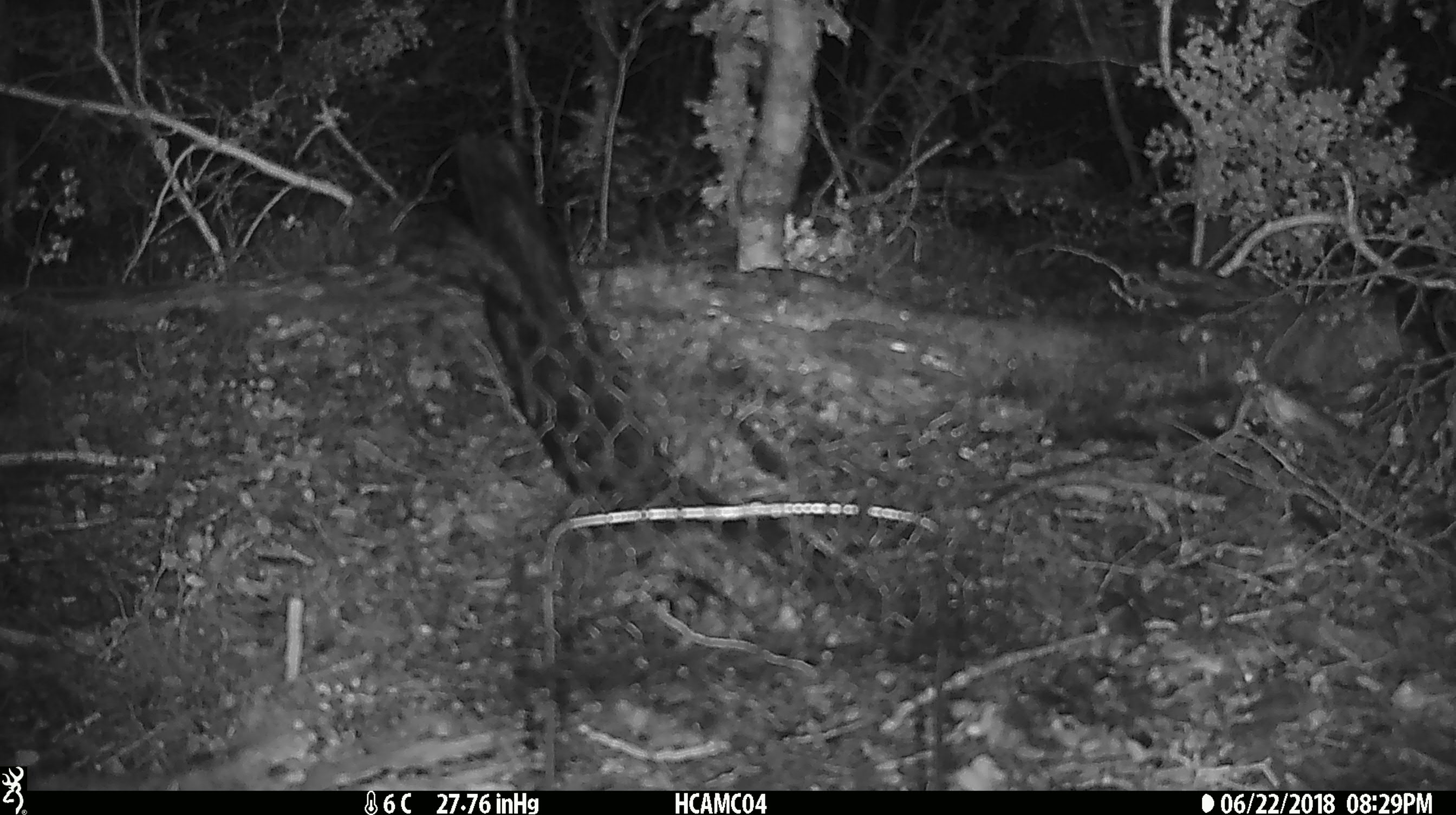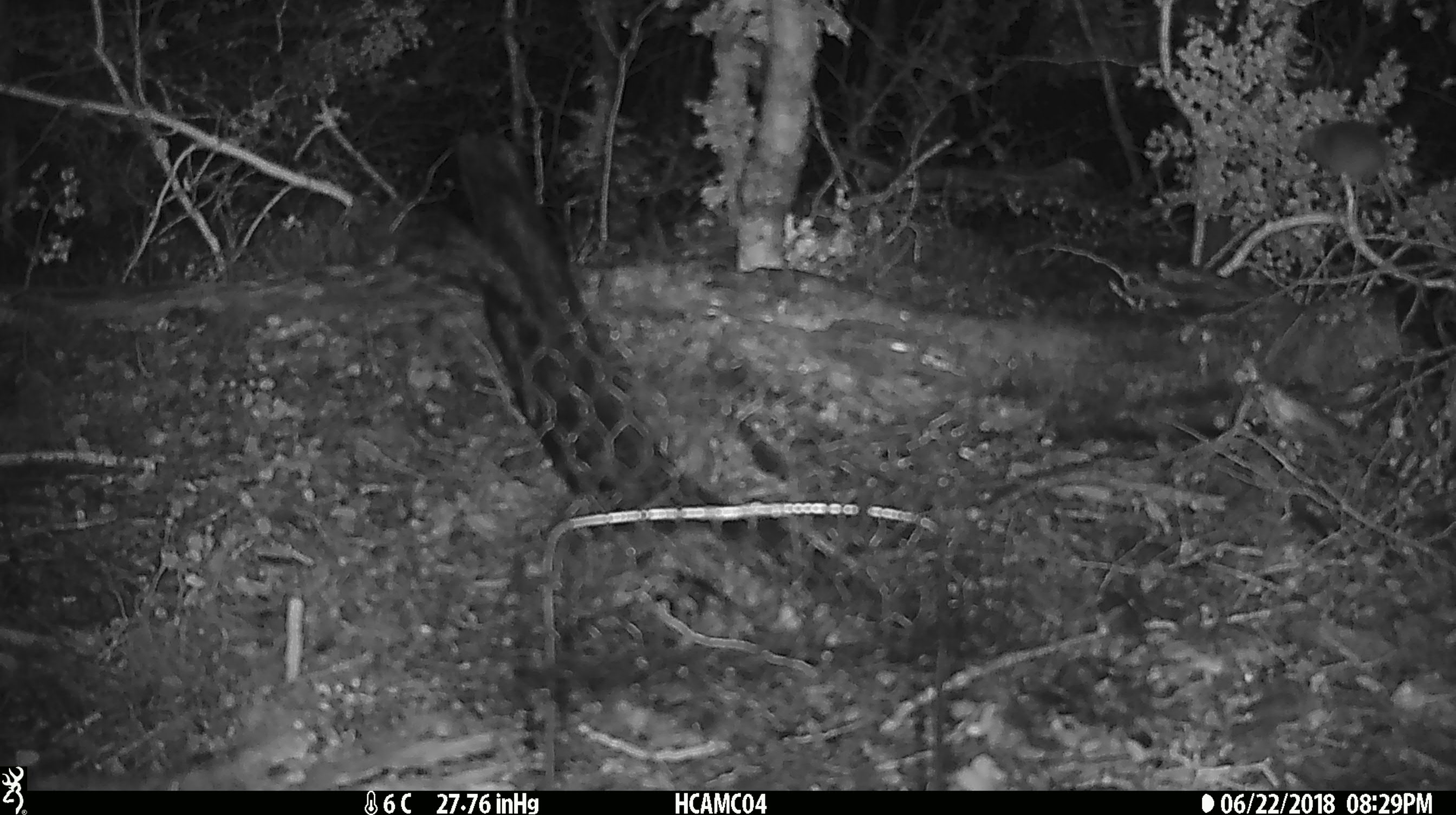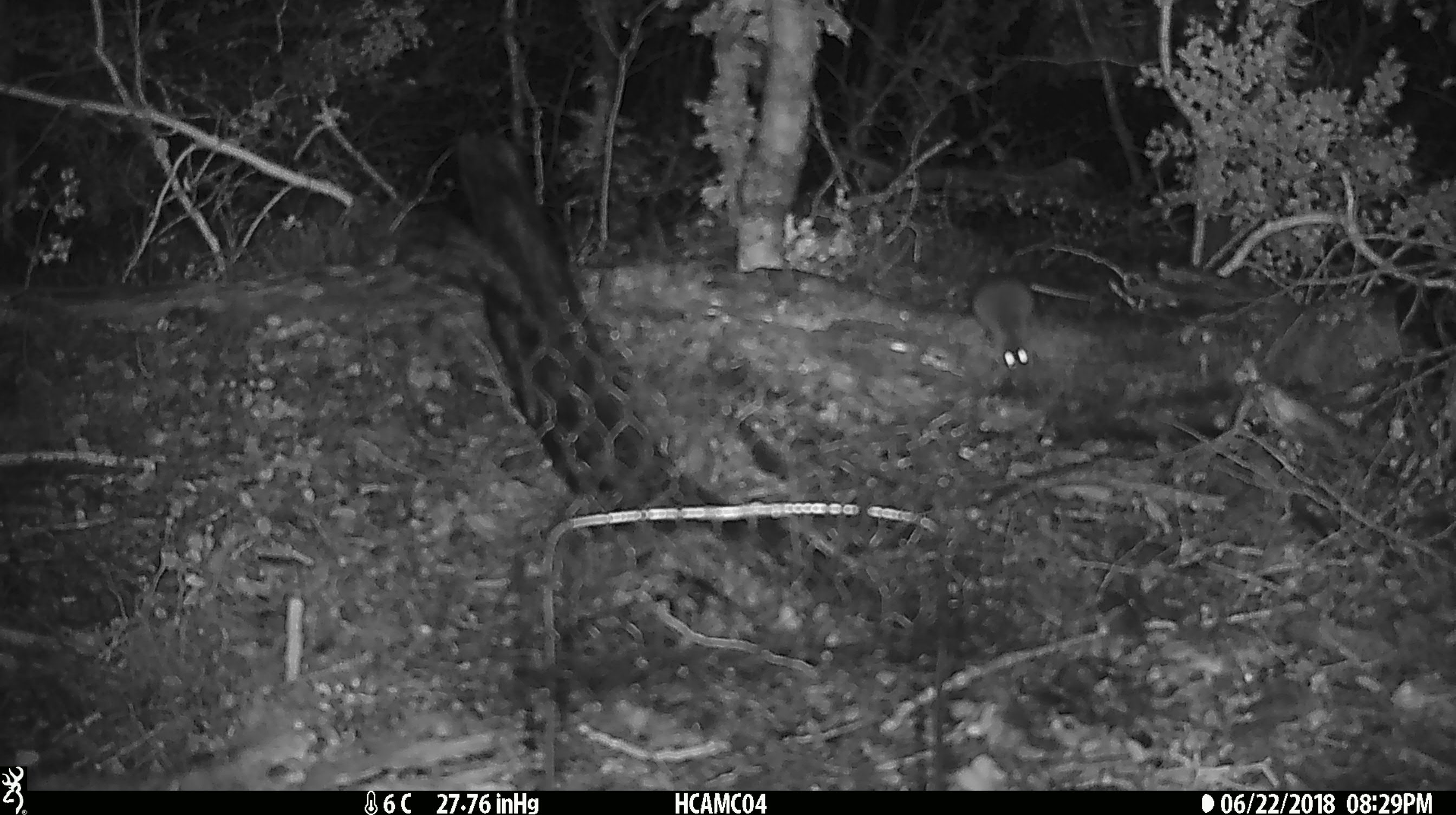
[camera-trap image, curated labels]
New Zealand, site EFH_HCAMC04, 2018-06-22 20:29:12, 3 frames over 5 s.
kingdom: Animalia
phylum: Chordata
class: Mammalia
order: Rodentia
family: Muridae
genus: Mus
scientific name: Mus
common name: mouse